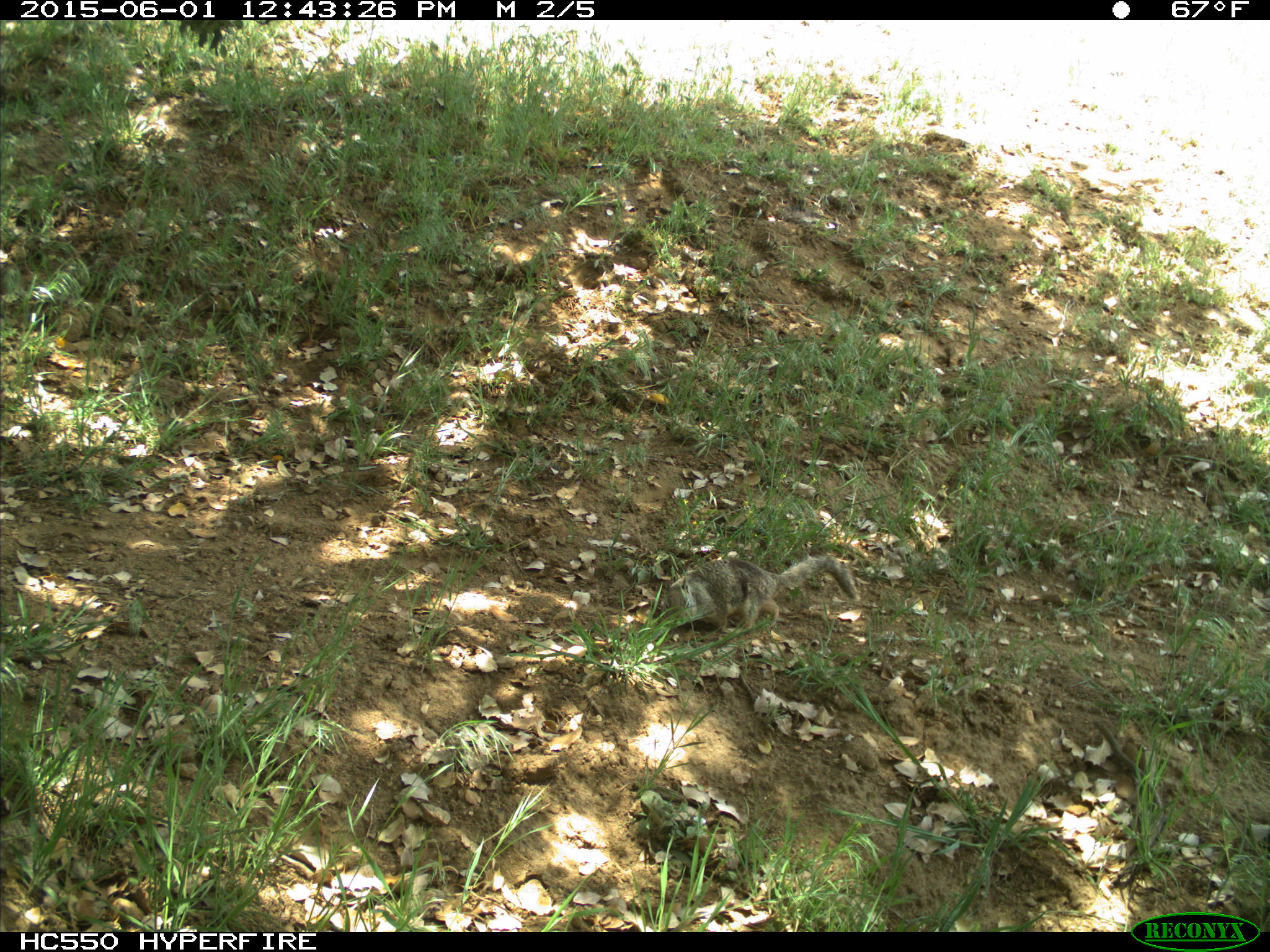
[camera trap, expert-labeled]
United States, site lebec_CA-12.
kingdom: Animalia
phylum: Chordata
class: Mammalia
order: Rodentia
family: Sciuridae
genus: Otospermophilus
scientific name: Otospermophilus beecheyi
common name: california ground squirrel